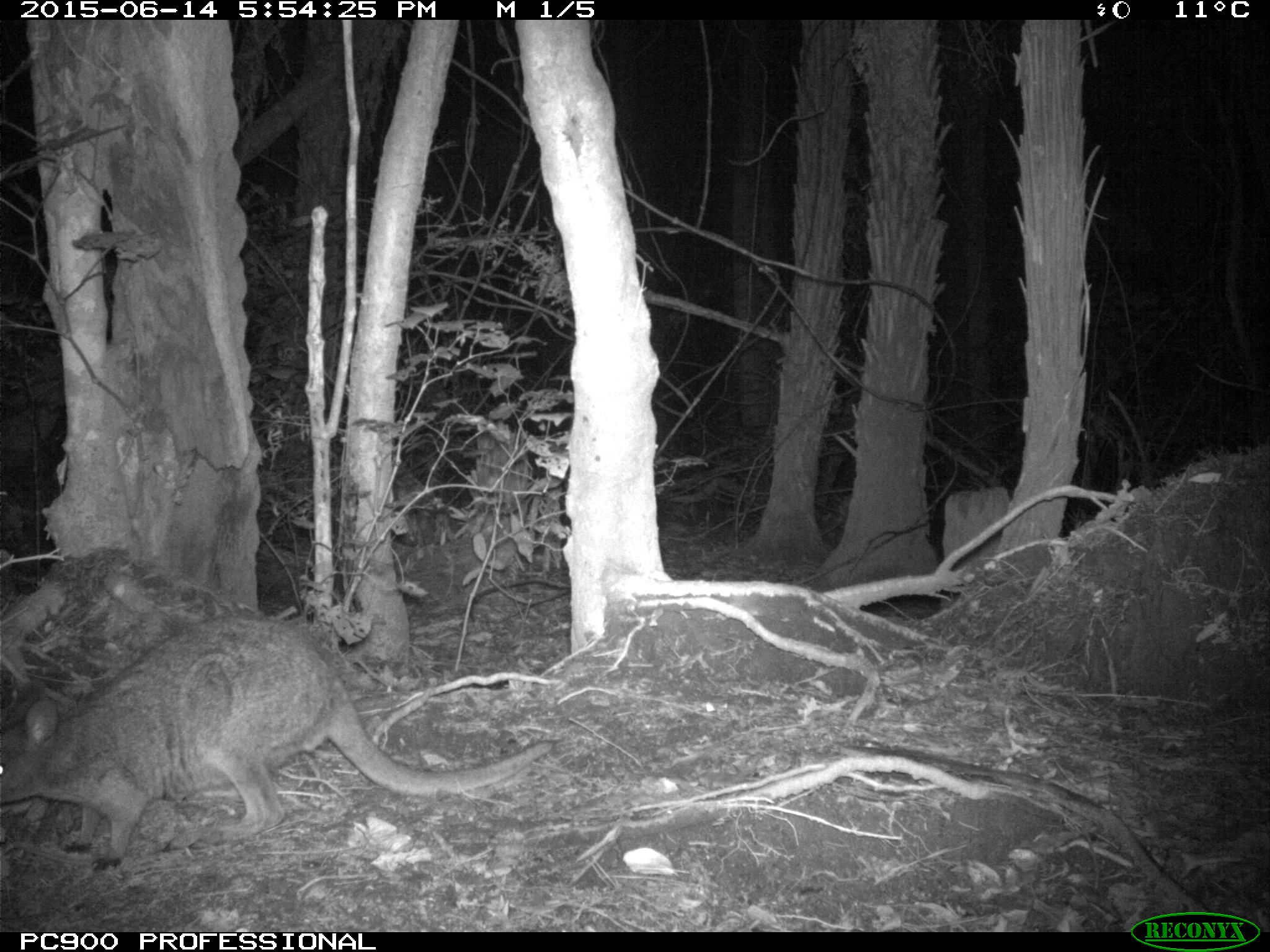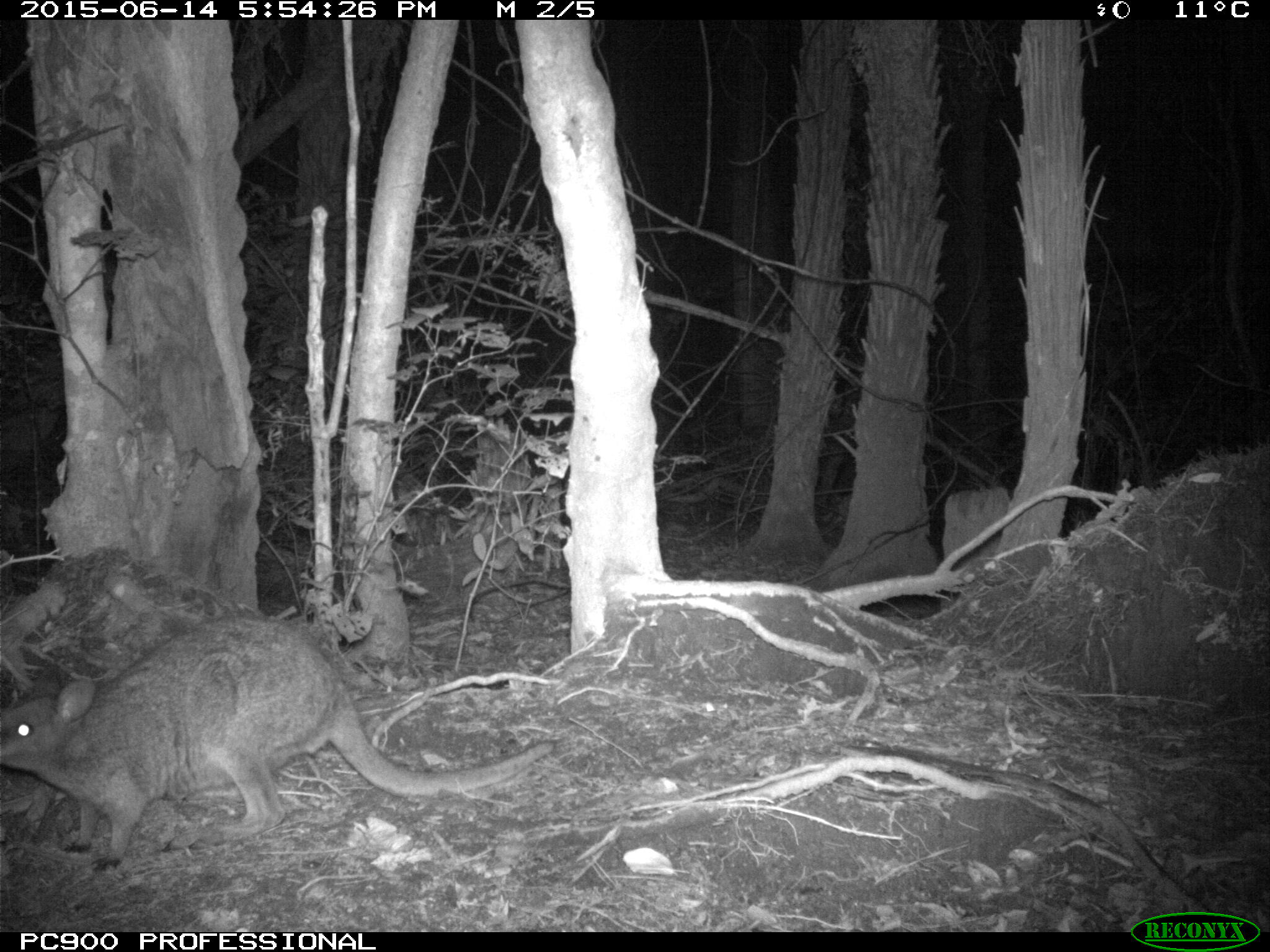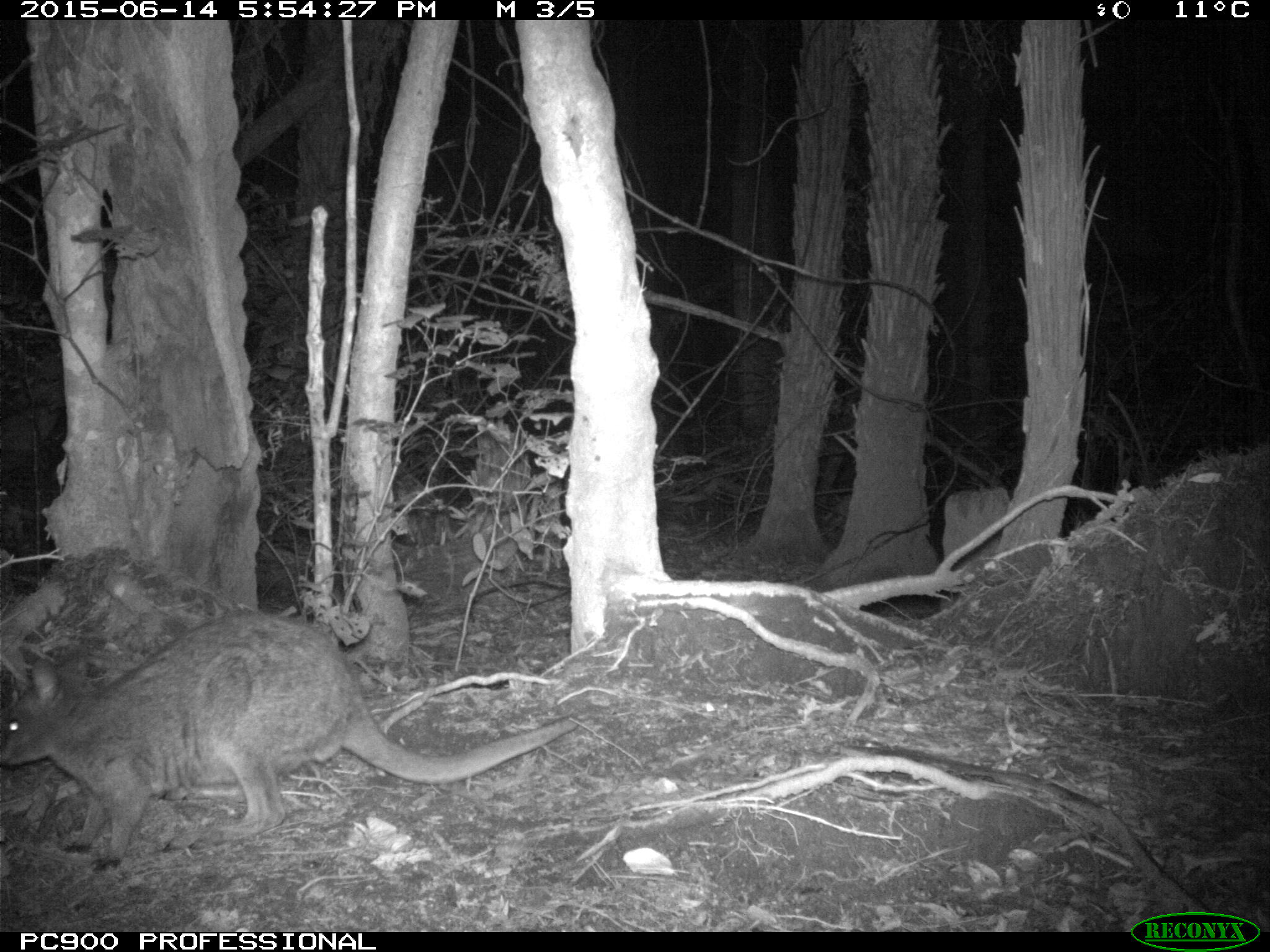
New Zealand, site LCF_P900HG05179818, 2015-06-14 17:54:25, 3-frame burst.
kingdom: Animalia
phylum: Chordata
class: Mammalia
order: Diprotodontia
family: Macropodidae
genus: Notamacropus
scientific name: Notamacropus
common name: wallaby